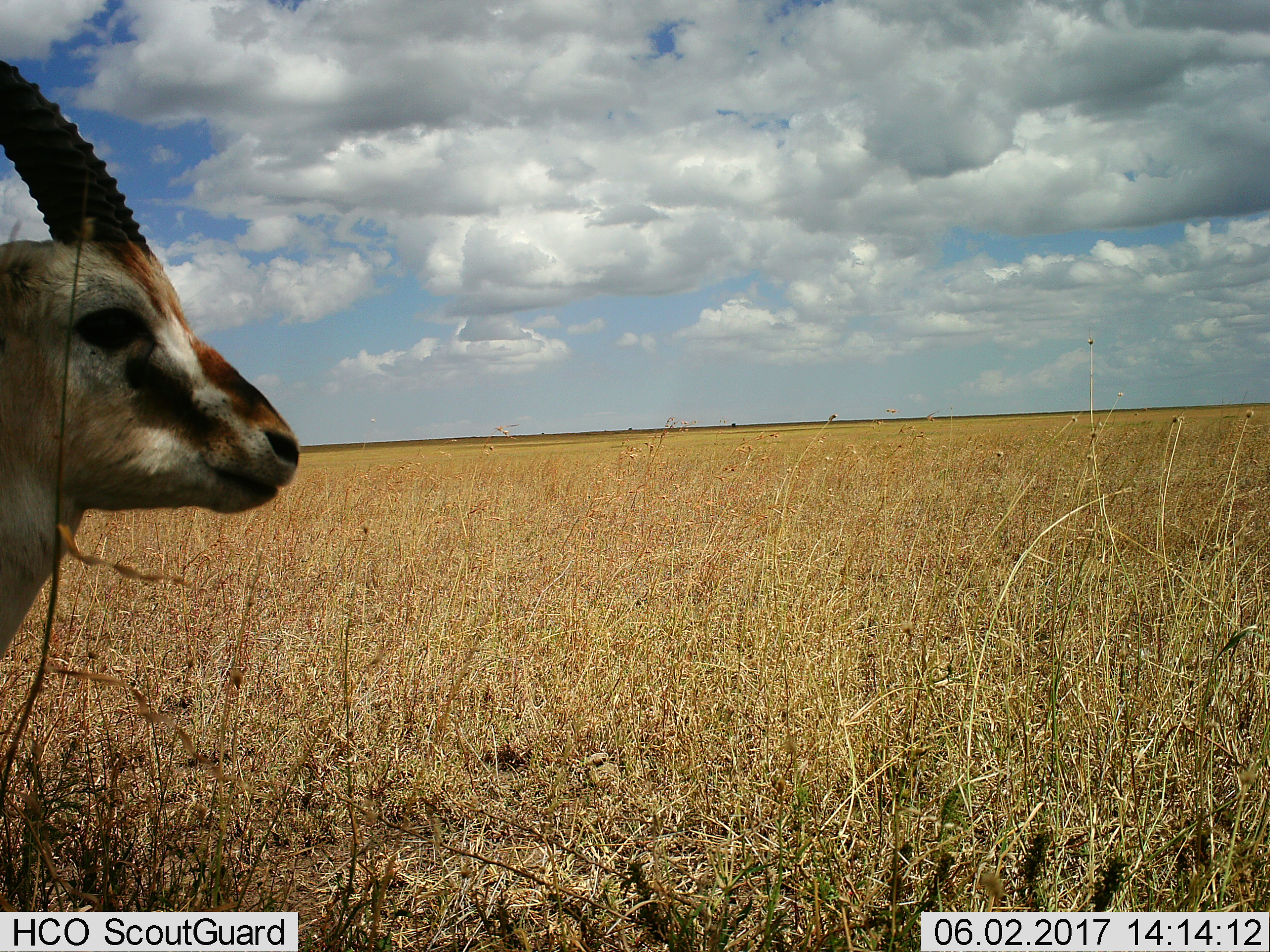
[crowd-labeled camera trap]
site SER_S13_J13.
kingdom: Animalia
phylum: Chordata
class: Mammalia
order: Artiodactyla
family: Bovidae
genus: Eudorcas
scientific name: Eudorcas thomsonii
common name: thomson's gazelle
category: gazellethomsons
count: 1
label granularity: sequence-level